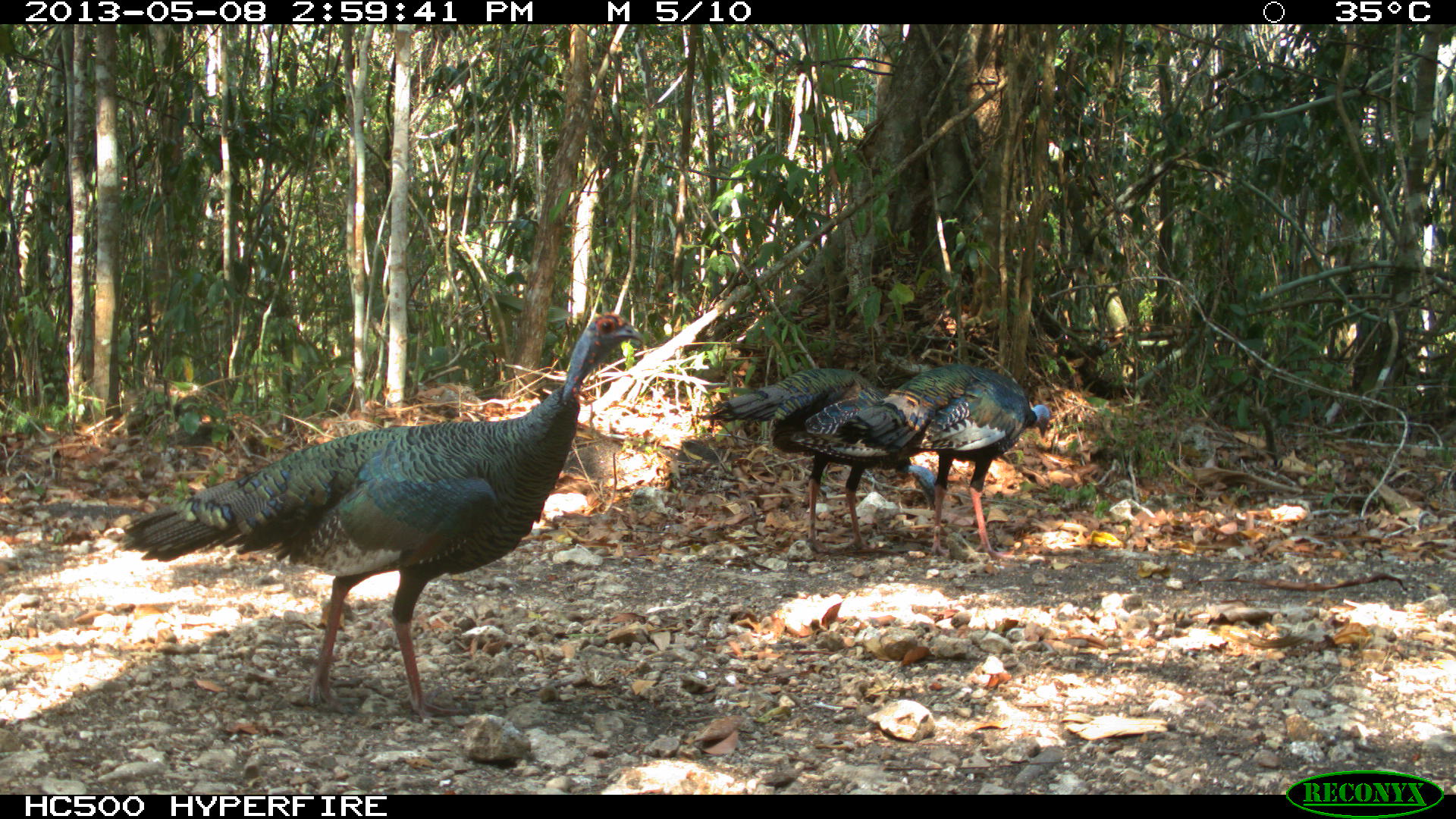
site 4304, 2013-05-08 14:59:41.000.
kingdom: Animalia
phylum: Chordata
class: Aves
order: Galliformes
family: Phasianidae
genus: Meleagris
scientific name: Meleagris ocellata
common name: ocellated turkey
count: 3